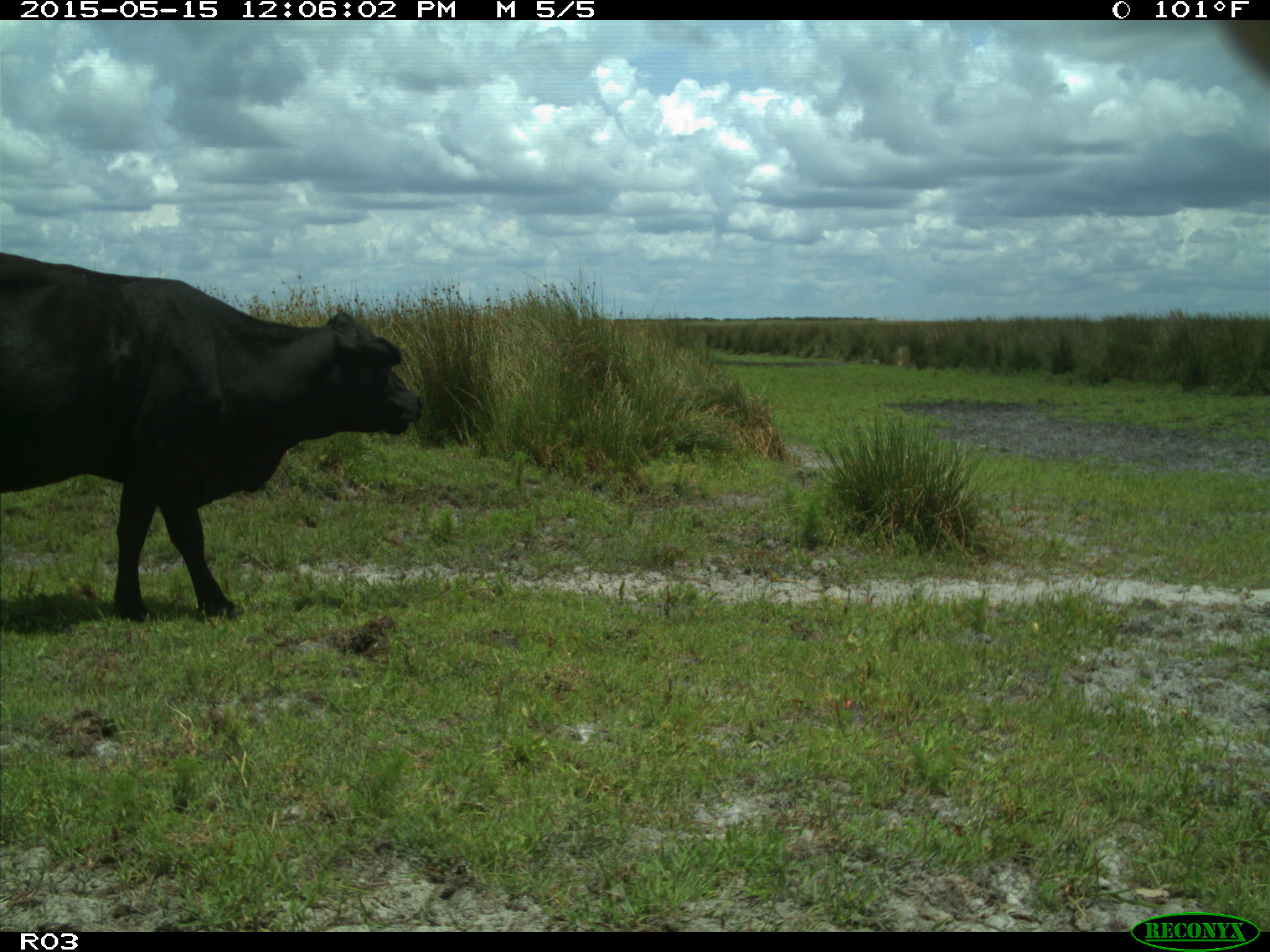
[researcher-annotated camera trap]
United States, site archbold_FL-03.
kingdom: Animalia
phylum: Chordata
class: Mammalia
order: Artiodactyla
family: Bovidae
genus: Bos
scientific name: Bos taurus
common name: domestic cow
Bos taurus (domestic cow).